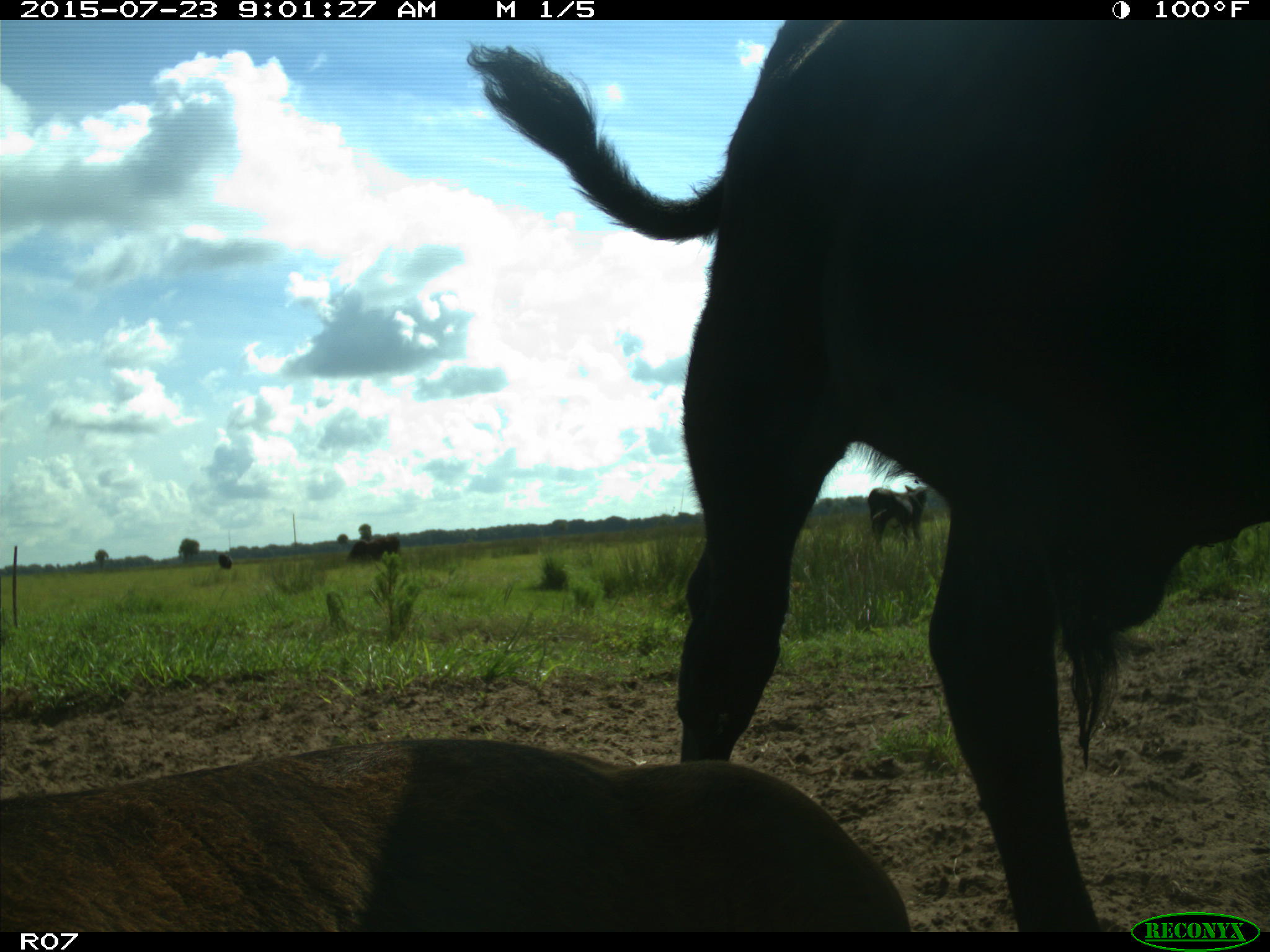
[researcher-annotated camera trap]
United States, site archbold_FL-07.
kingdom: Animalia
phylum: Chordata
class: Mammalia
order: Artiodactyla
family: Bovidae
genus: Bos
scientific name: Bos taurus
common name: domestic cow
Bos taurus (domestic cow).